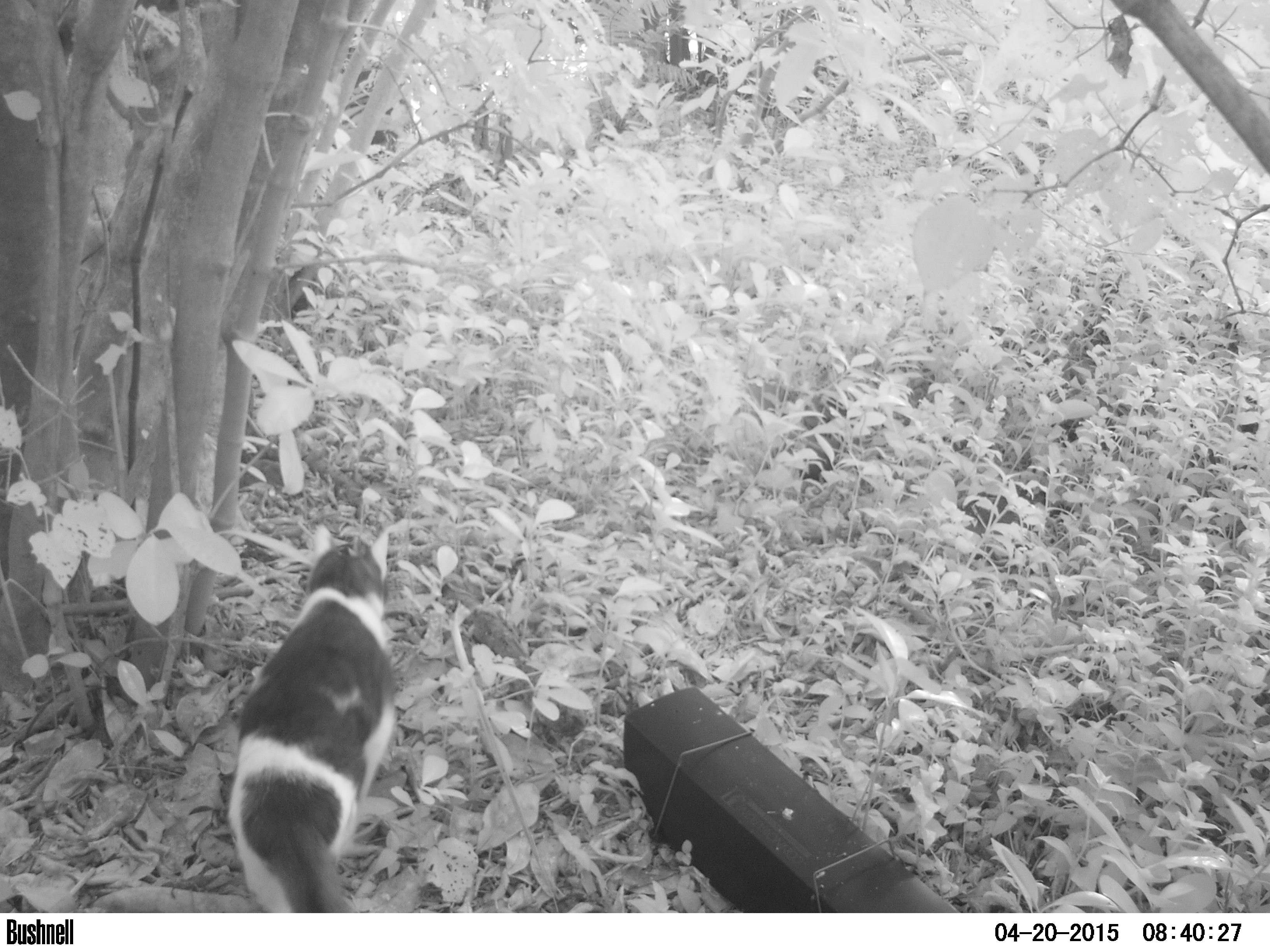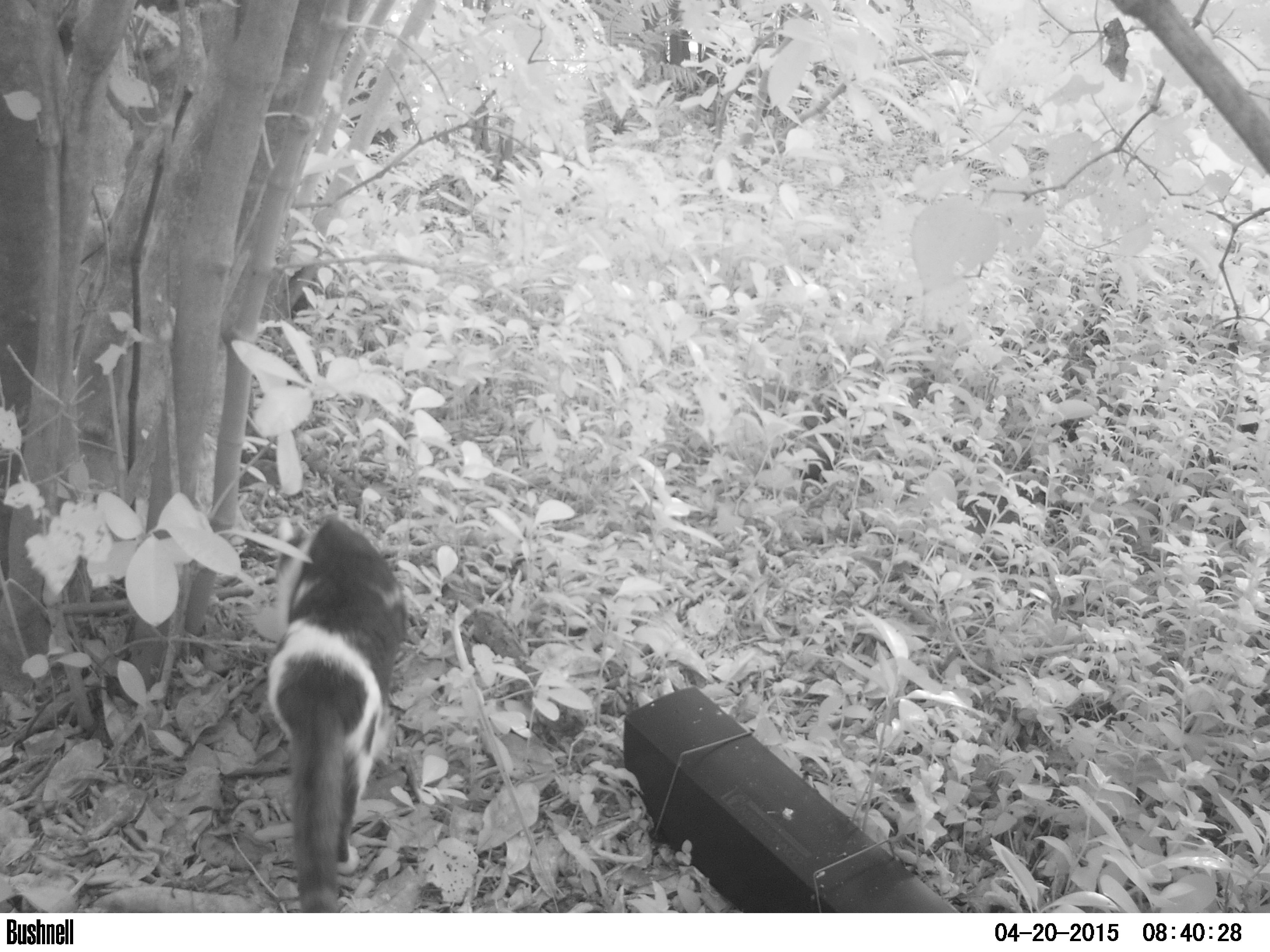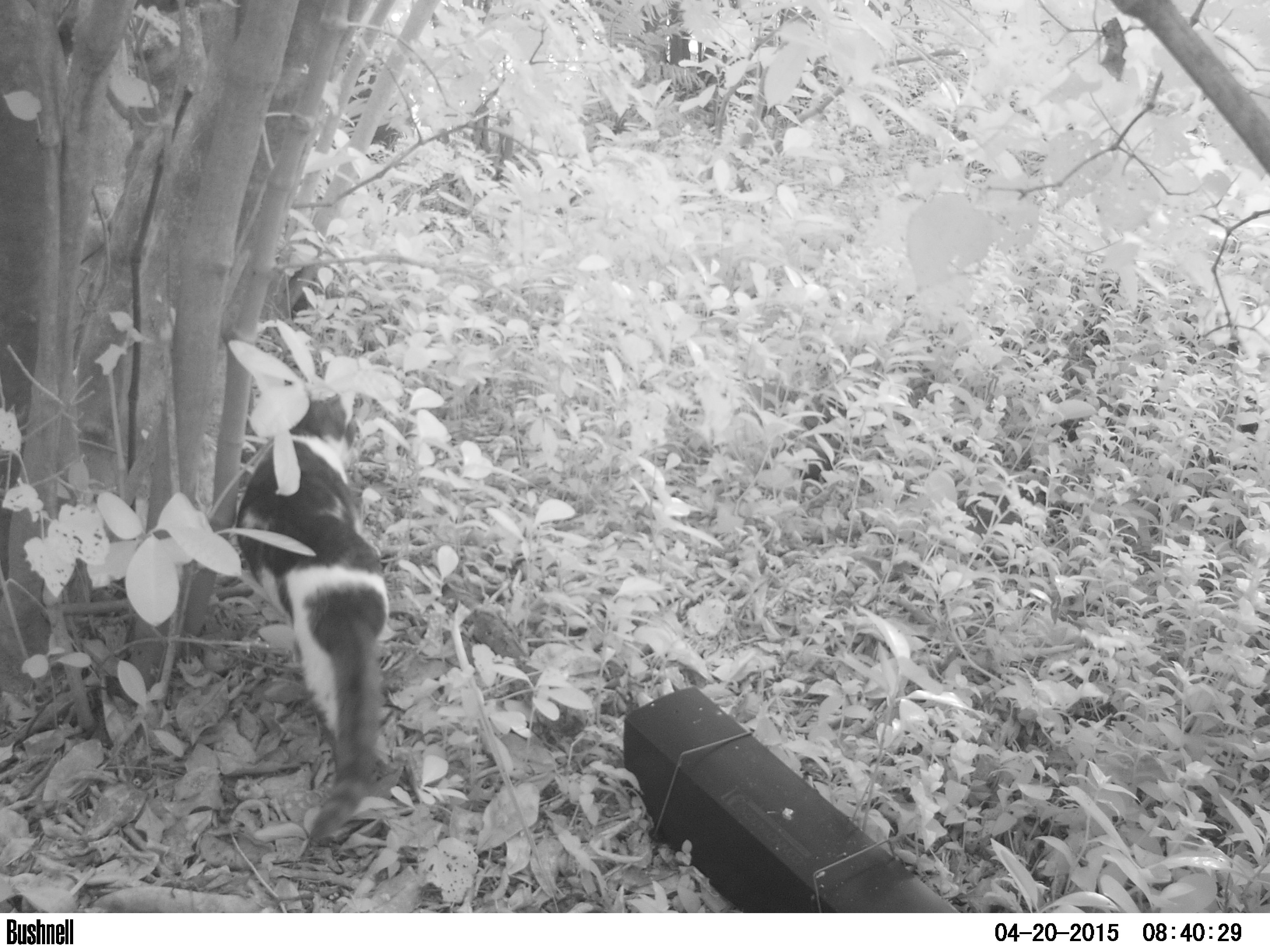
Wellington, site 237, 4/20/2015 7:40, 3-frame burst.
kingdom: Animalia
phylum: Chordata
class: Mammalia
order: Carnivora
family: Felidae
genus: Felis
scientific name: Felis catus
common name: cat